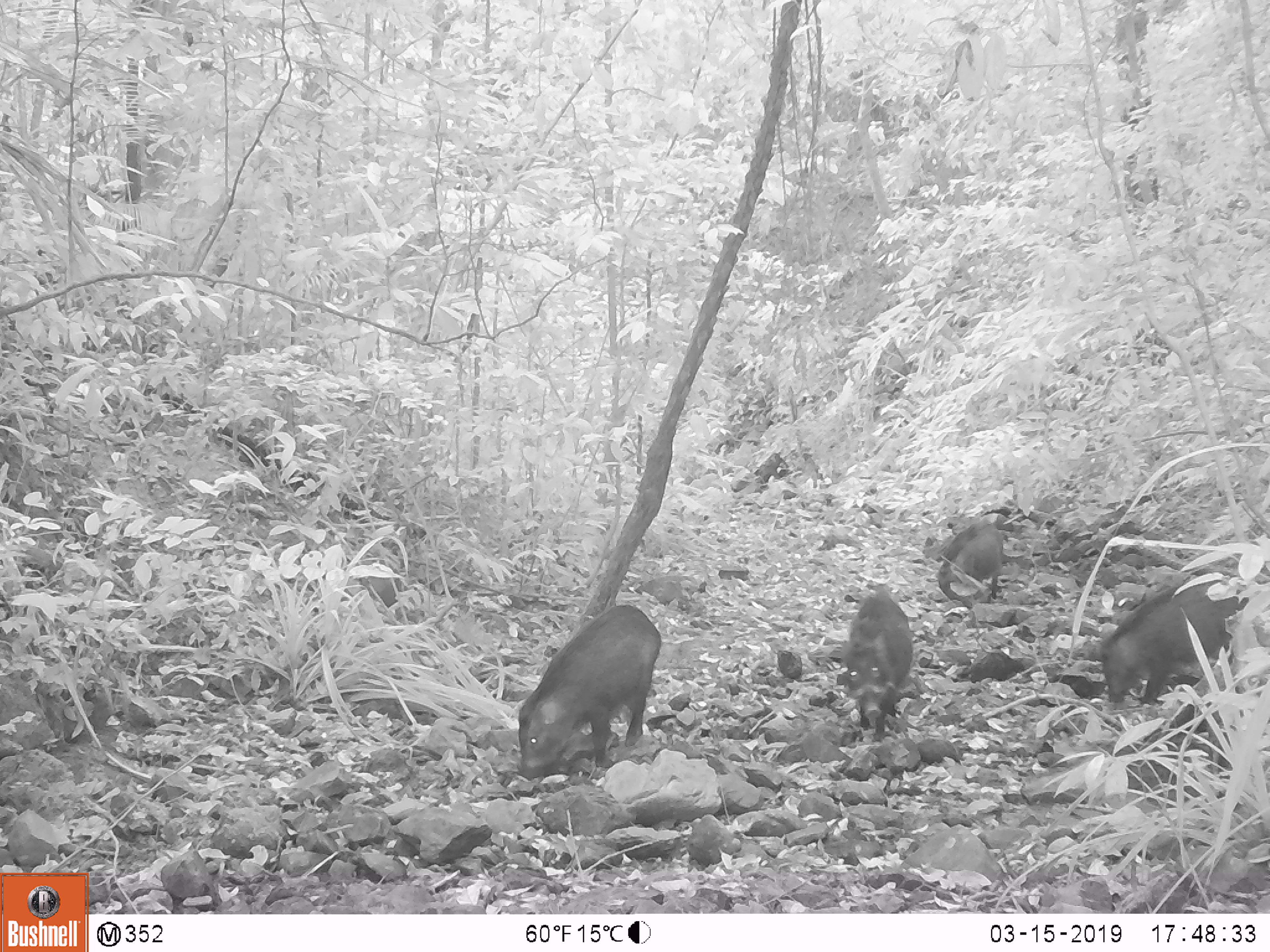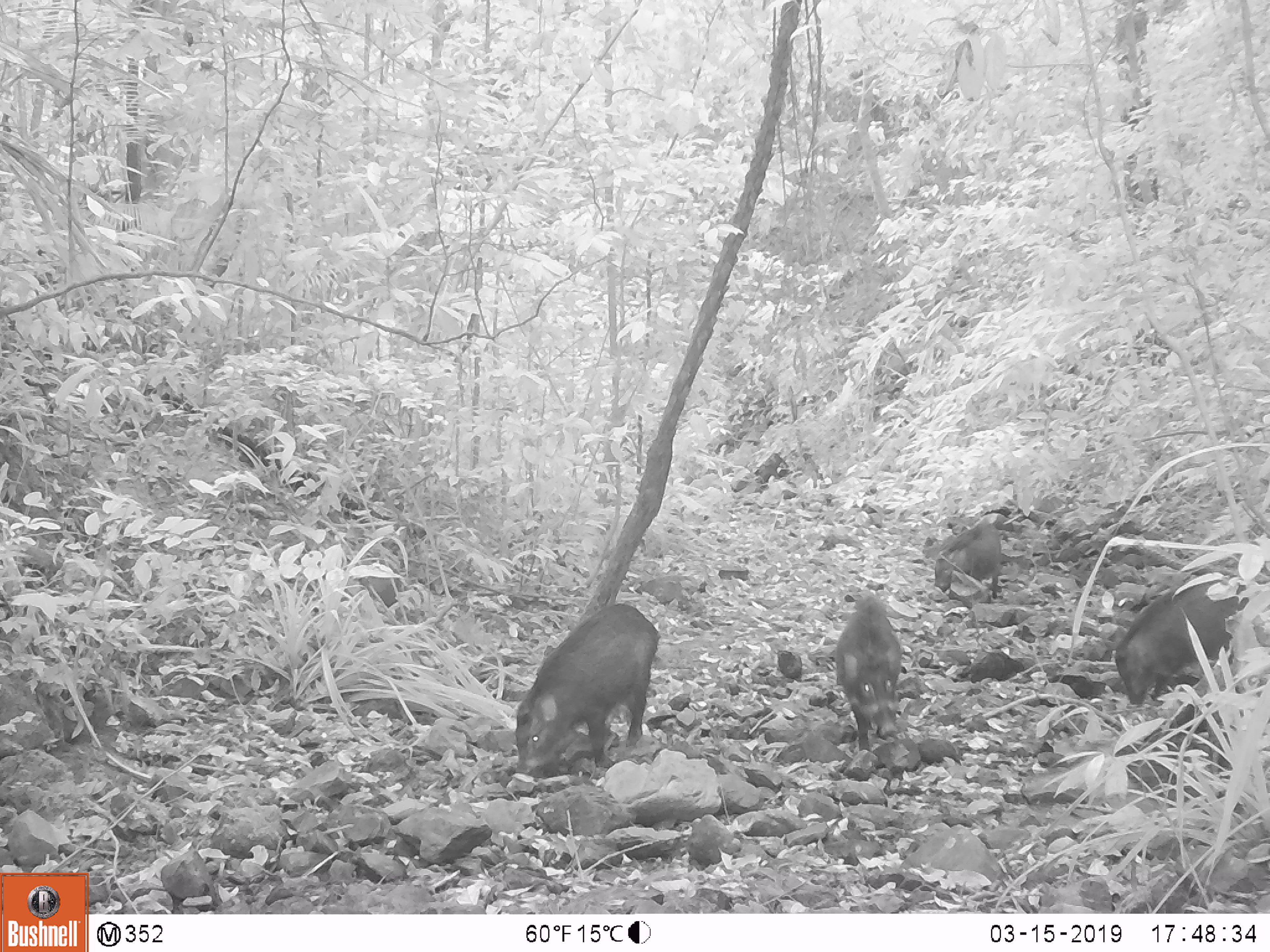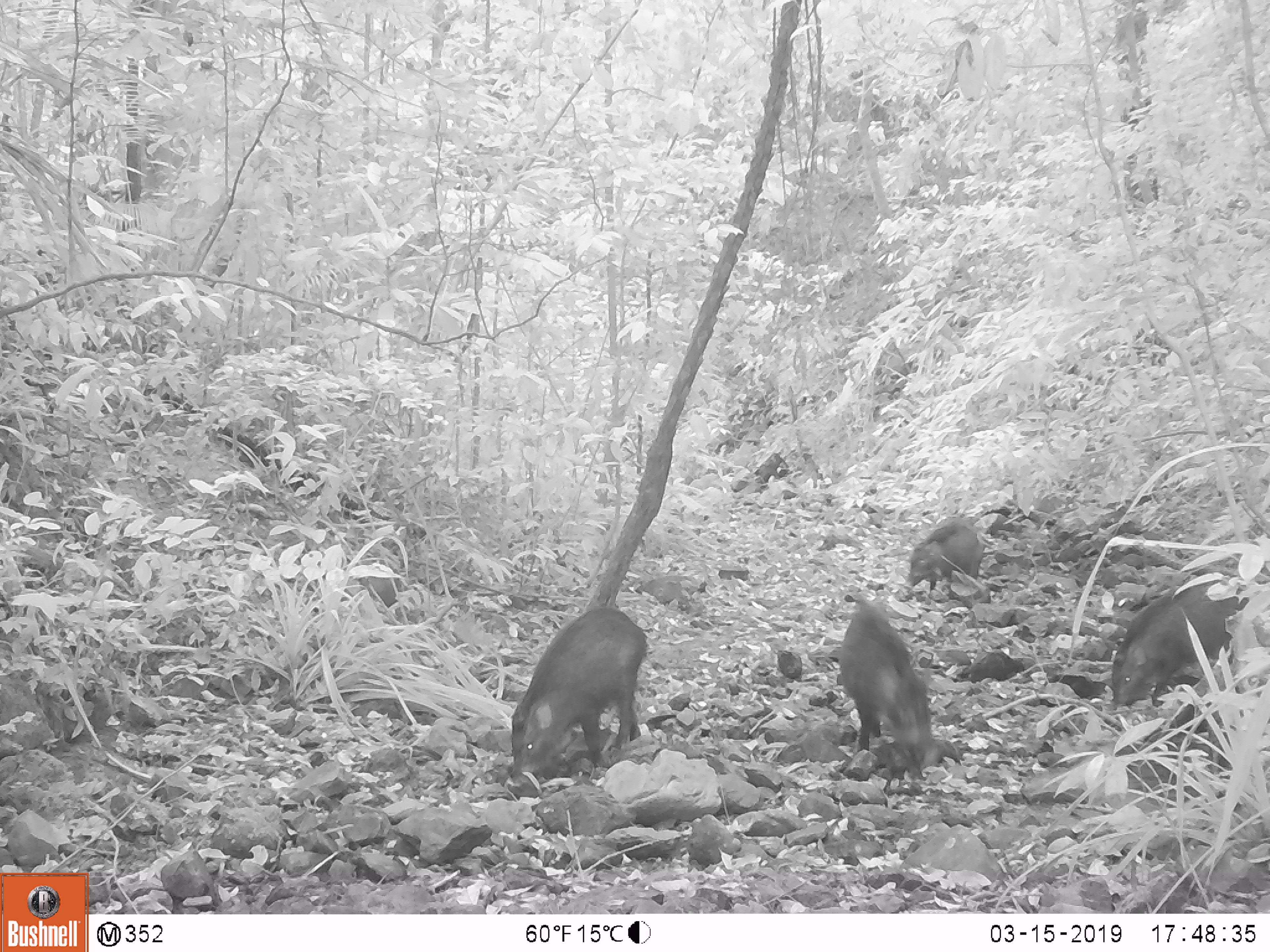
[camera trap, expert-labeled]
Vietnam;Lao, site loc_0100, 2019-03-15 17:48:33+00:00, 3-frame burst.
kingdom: Animalia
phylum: Chordata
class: Mammalia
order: Artiodactyla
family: Suidae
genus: Sus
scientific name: Sus scrofa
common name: eurasian wild pig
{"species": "eurasian wild pig (Sus scrofa)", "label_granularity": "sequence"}